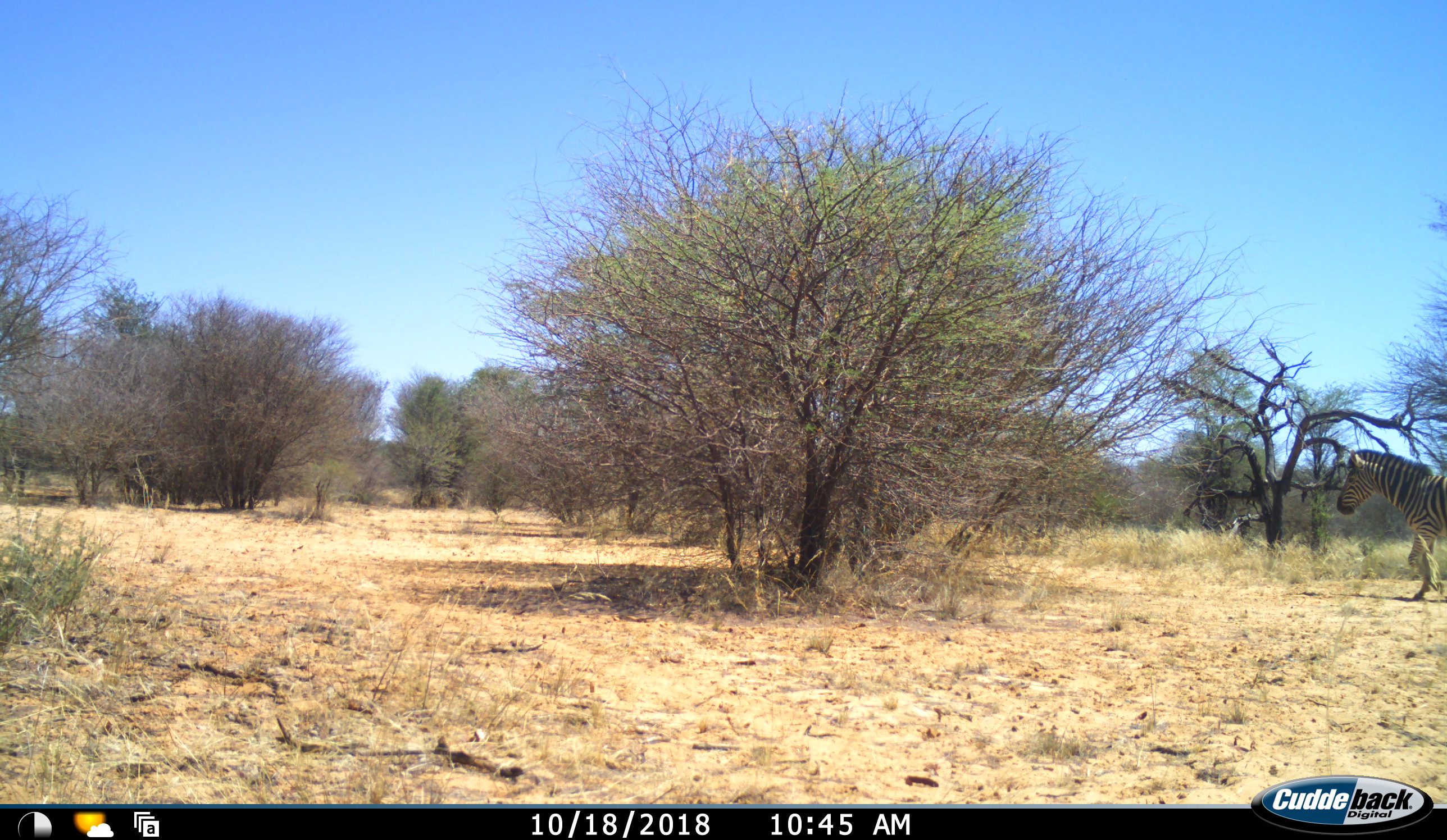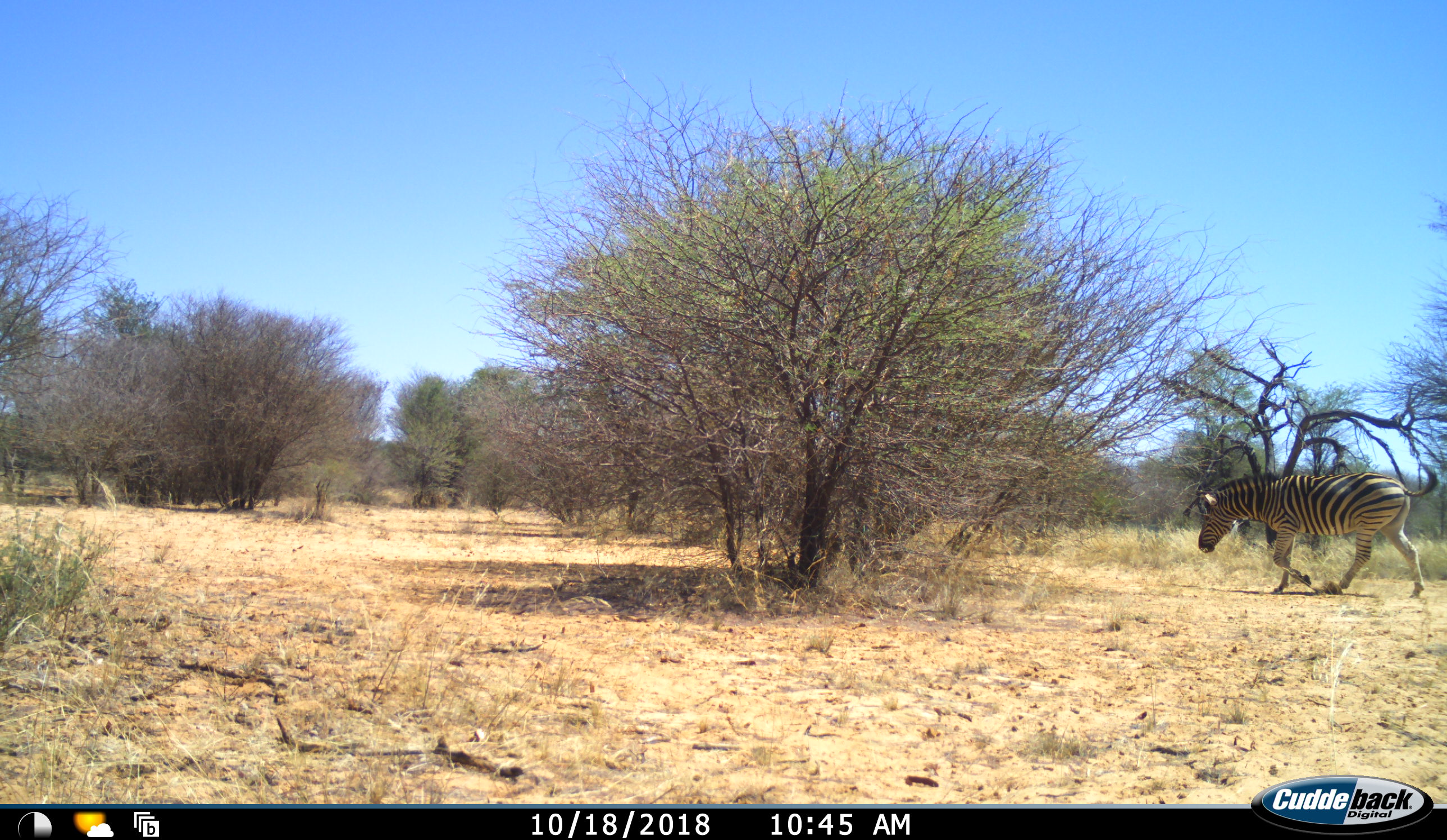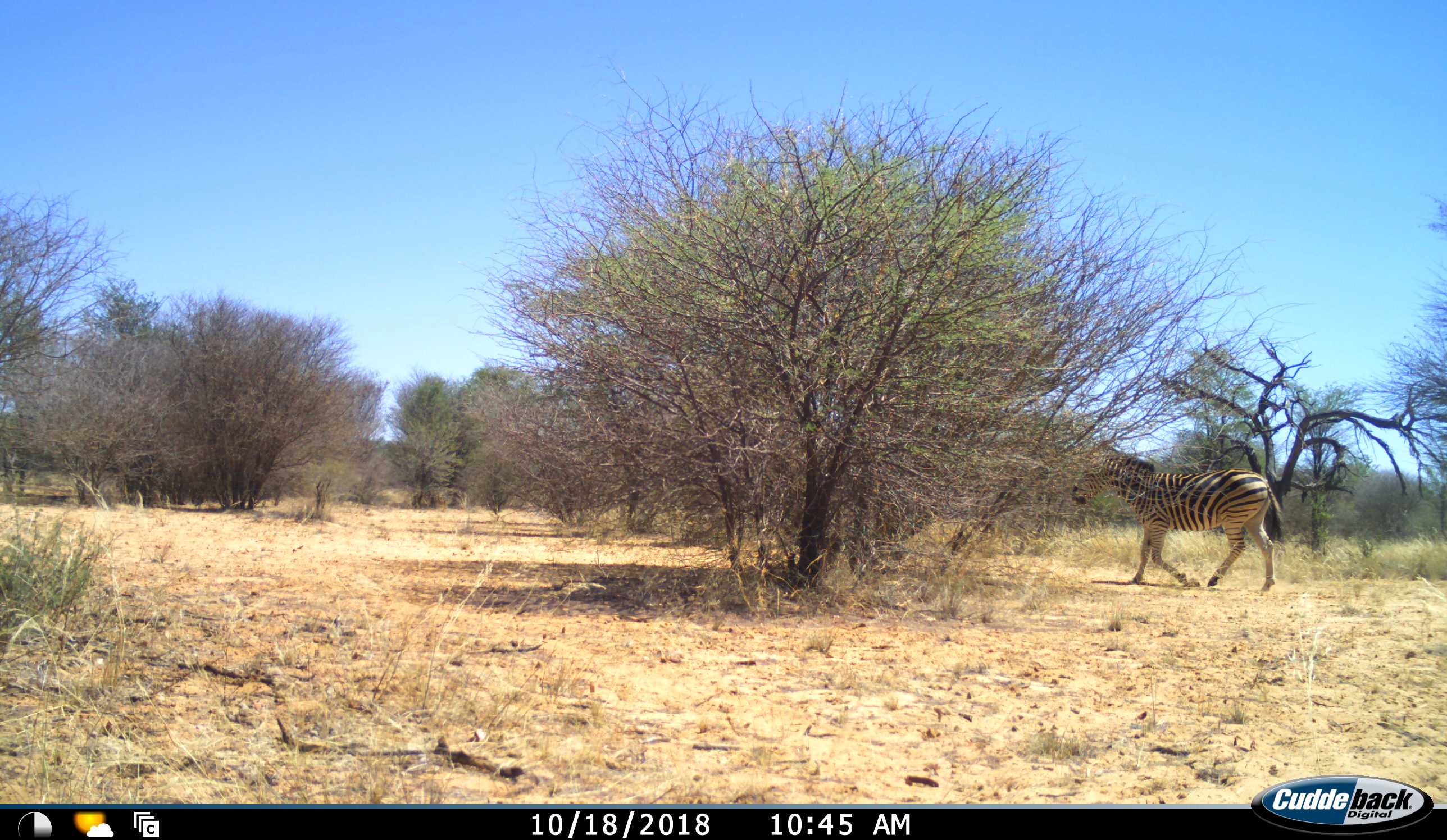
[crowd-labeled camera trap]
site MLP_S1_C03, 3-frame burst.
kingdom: Animalia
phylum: Chordata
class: Mammalia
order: Perissodactyla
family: Equidae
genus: Equus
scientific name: Equus quagga burchellii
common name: burchell's zebra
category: zebraburchells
Zebraburchells (burchell's zebra) (Equus quagga burchellii), count 1. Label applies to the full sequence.